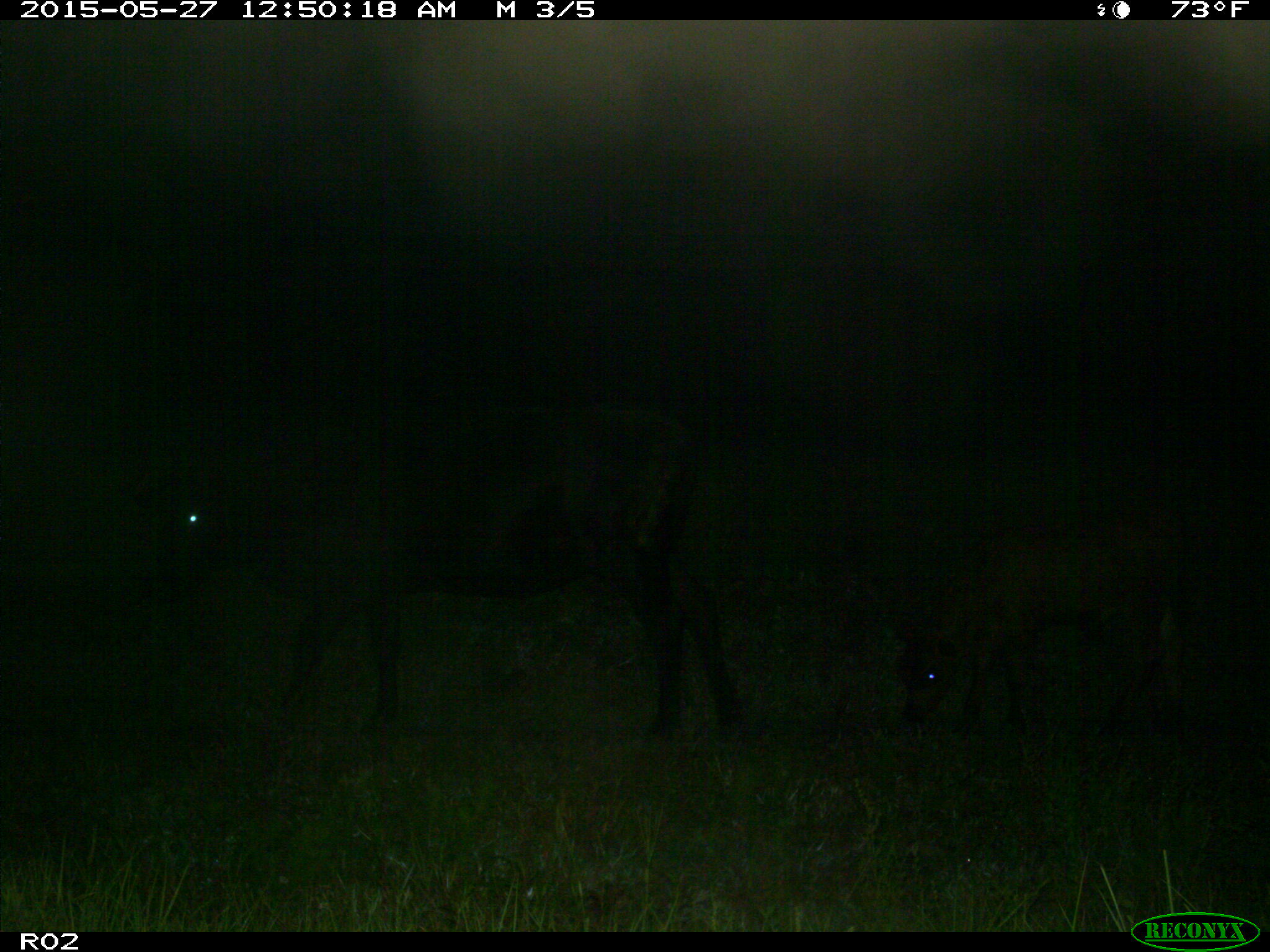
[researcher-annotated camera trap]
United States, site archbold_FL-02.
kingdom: Animalia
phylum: Chordata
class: Mammalia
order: Artiodactyla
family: Bovidae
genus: Bos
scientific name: Bos taurus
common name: domestic cow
Bos taurus (domestic cow).